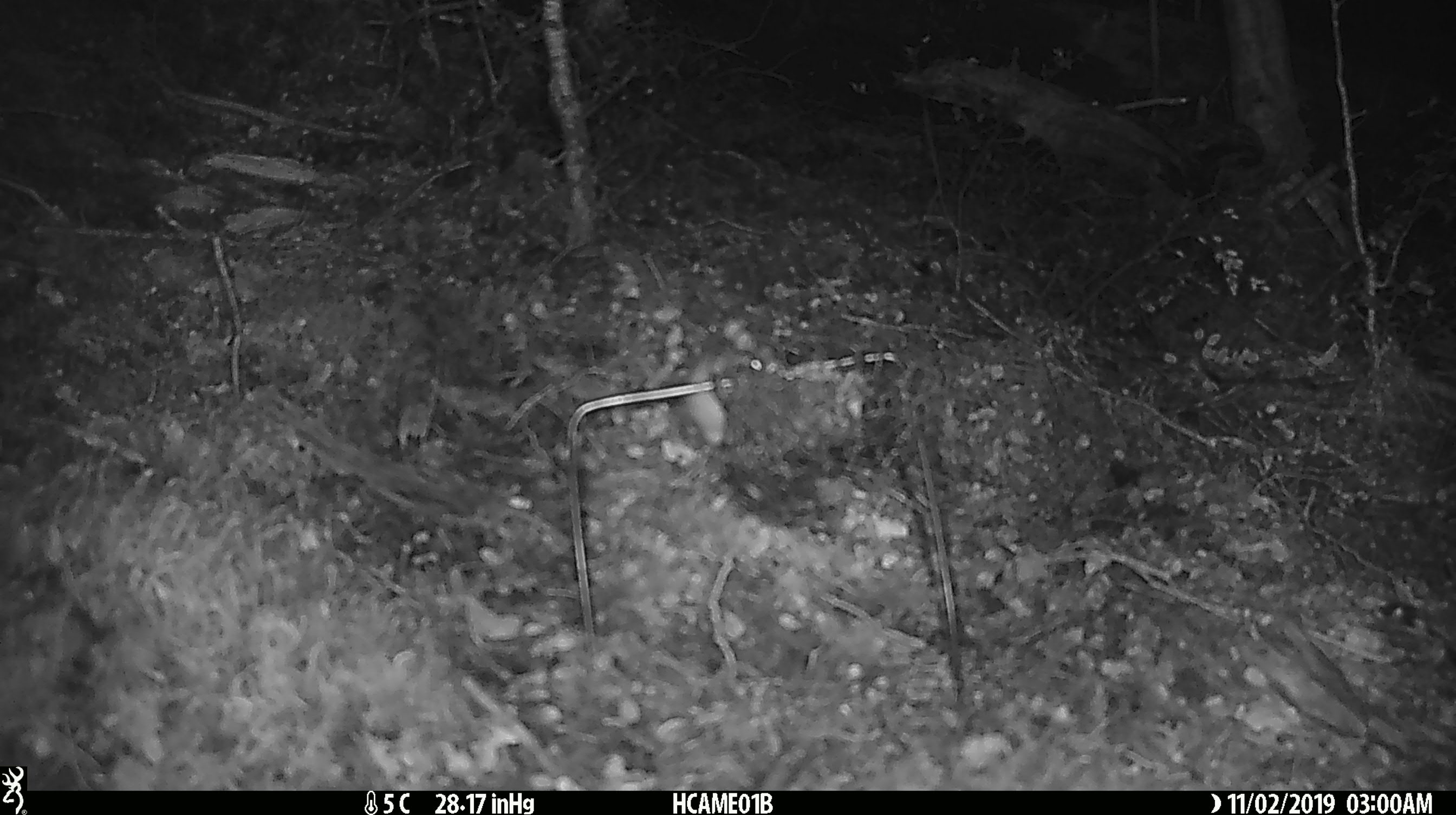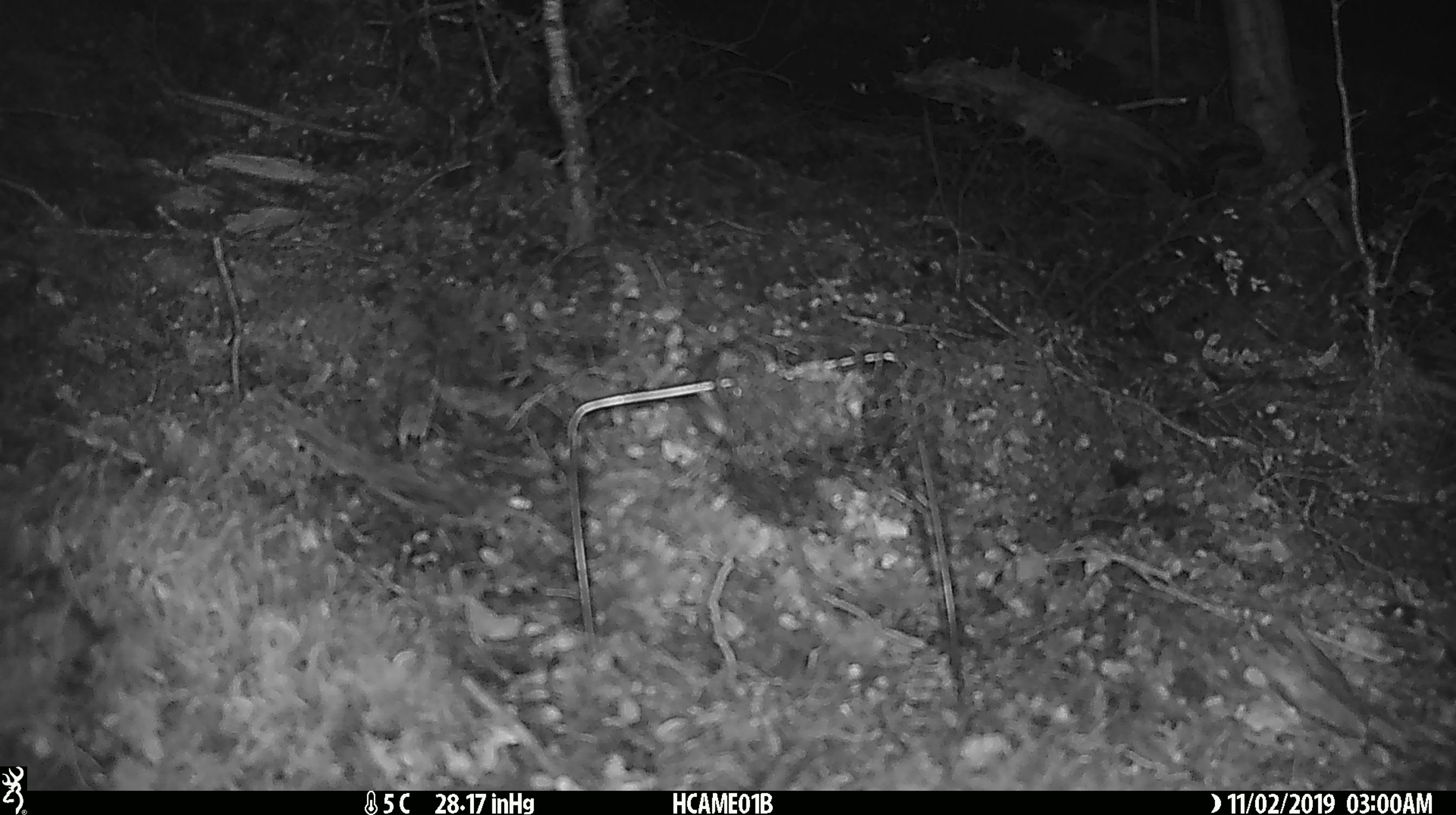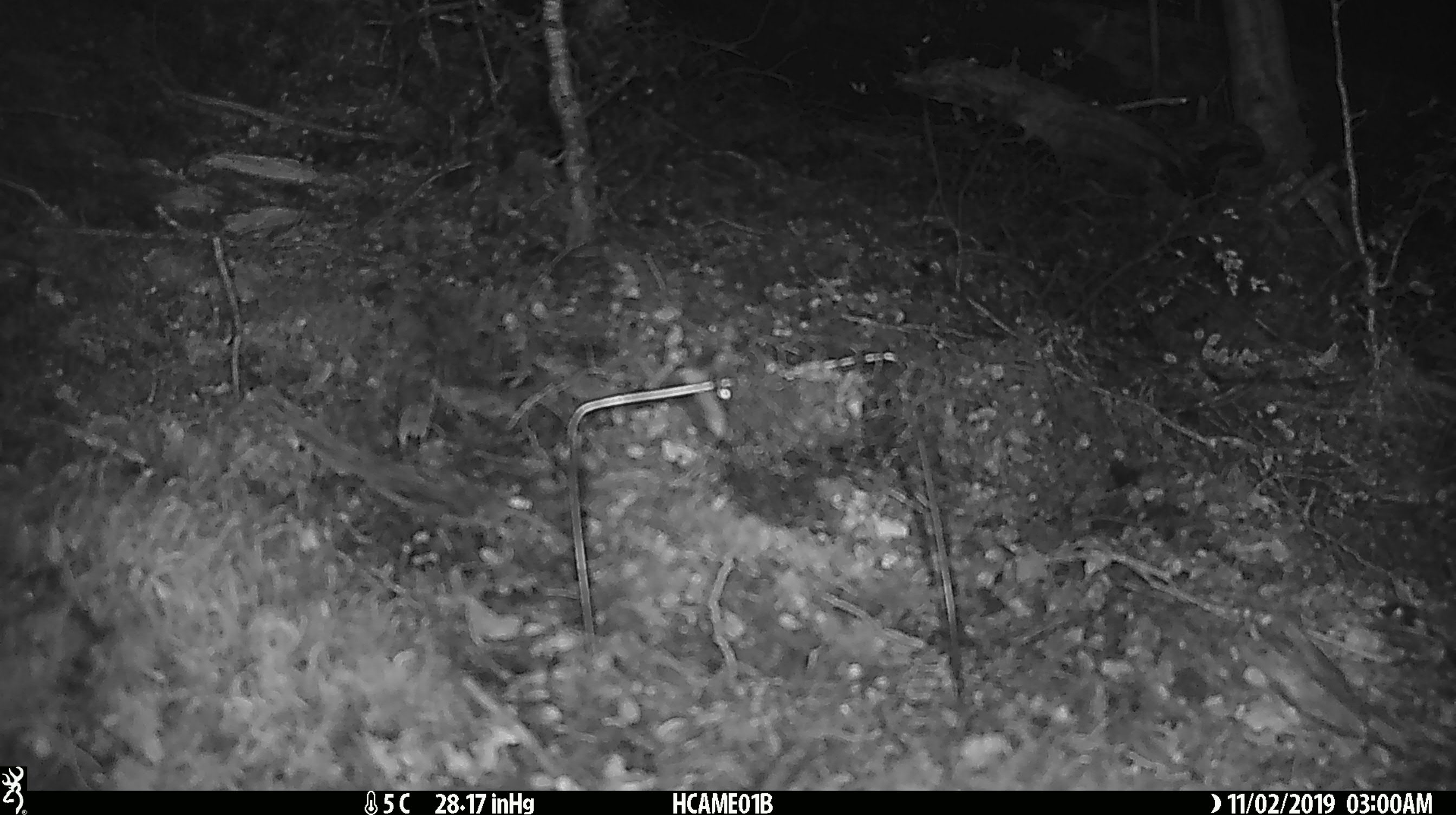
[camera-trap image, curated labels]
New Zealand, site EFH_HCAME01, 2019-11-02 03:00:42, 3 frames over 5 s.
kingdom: Animalia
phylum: Chordata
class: Mammalia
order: Rodentia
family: Muridae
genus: Mus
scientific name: Mus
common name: mouse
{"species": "mouse (Mus)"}